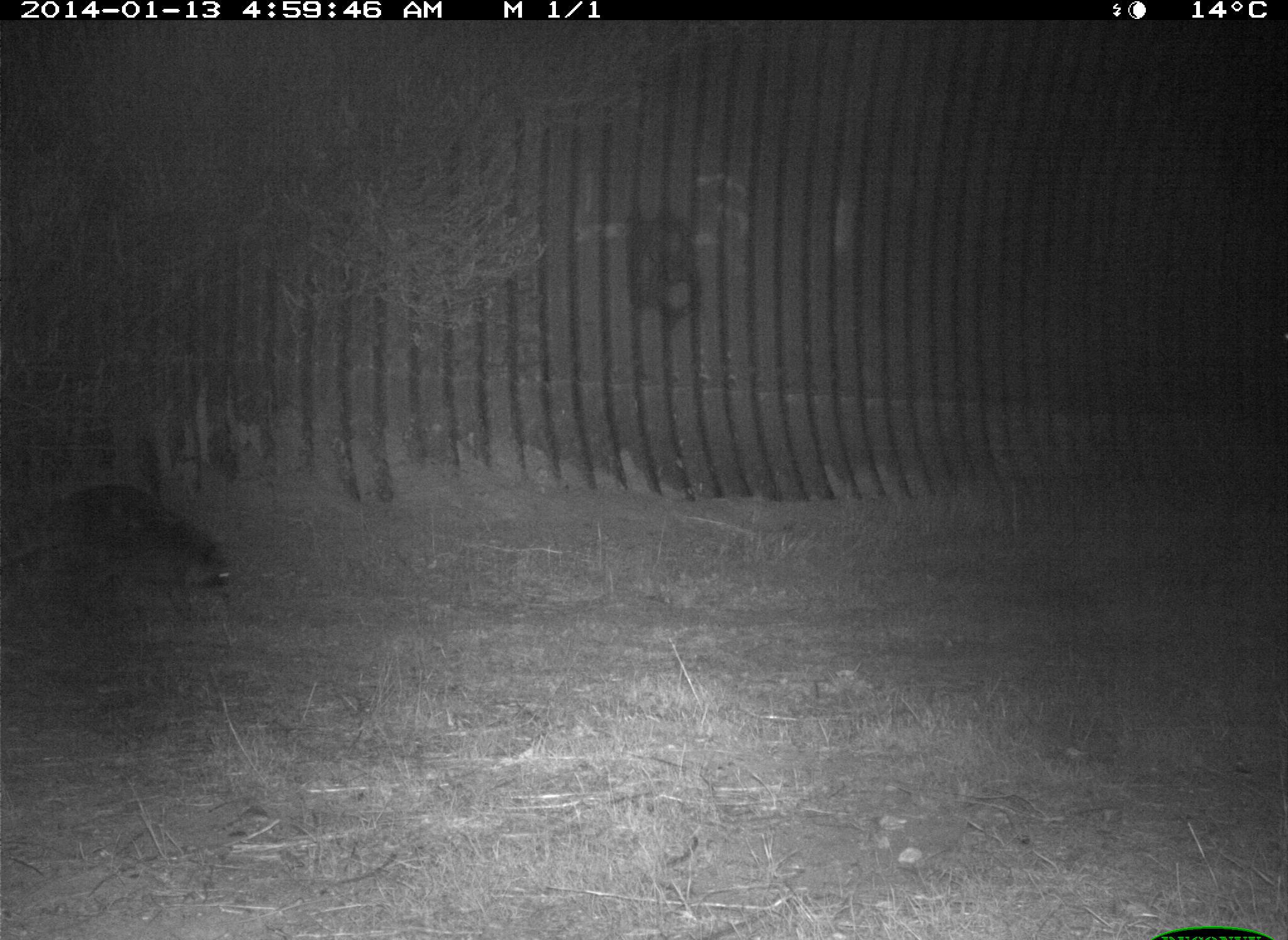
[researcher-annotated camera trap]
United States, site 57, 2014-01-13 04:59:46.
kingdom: Animalia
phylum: Chordata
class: Mammalia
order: Carnivora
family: Procyonidae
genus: Procyon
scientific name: Procyon lotor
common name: raccoon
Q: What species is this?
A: Raccoon (Procyon lotor).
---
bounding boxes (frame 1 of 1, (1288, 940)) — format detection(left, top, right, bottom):
raccoon: detection(0, 480, 236, 622)